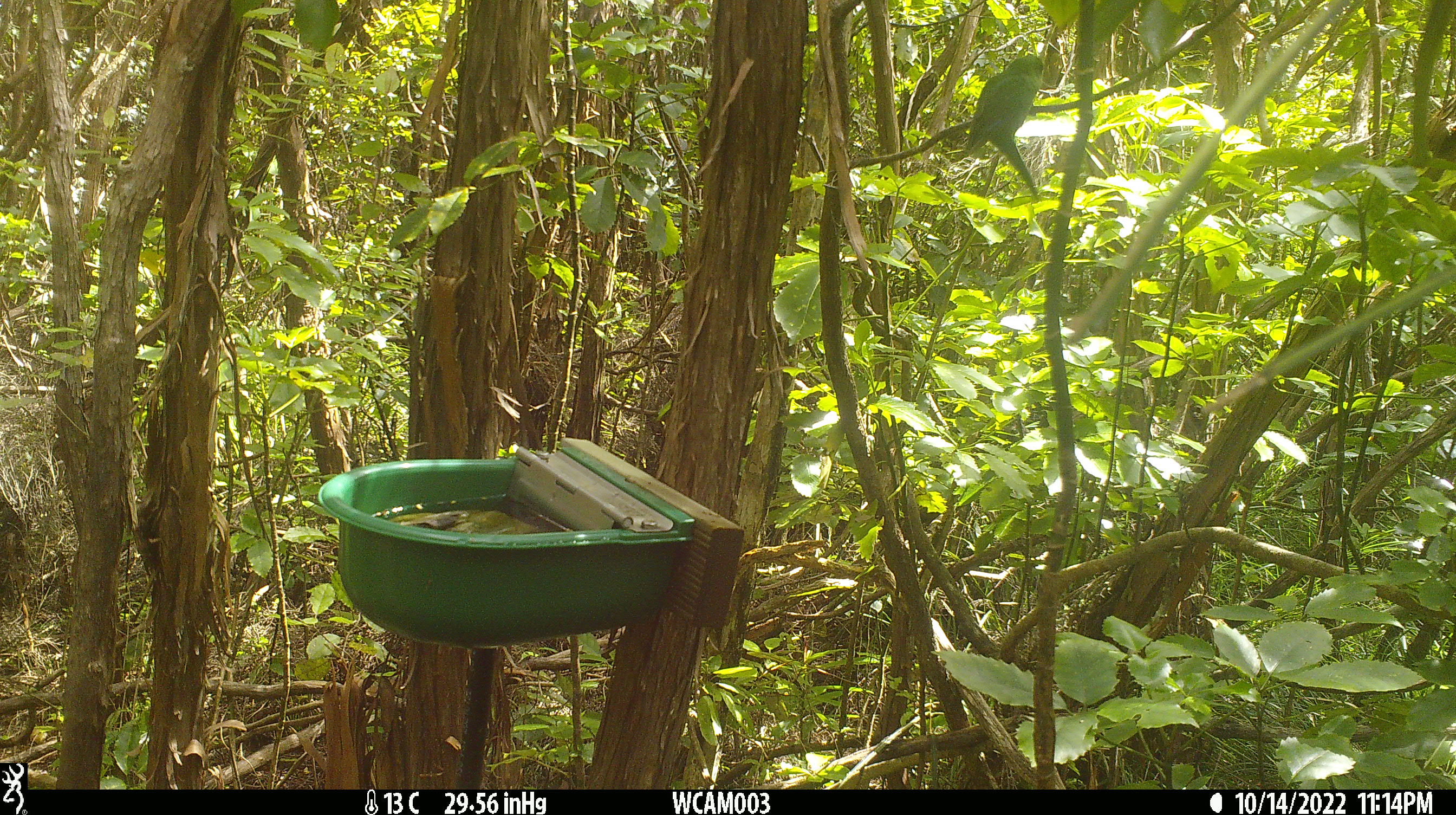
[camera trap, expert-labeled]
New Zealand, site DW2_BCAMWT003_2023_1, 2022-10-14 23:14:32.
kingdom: Animalia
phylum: Chordata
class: Aves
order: Psittaciformes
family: Psittaculidae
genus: Cyanoramphus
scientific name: Cyanoramphus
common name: parakeet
Parakeet (Cyanoramphus).